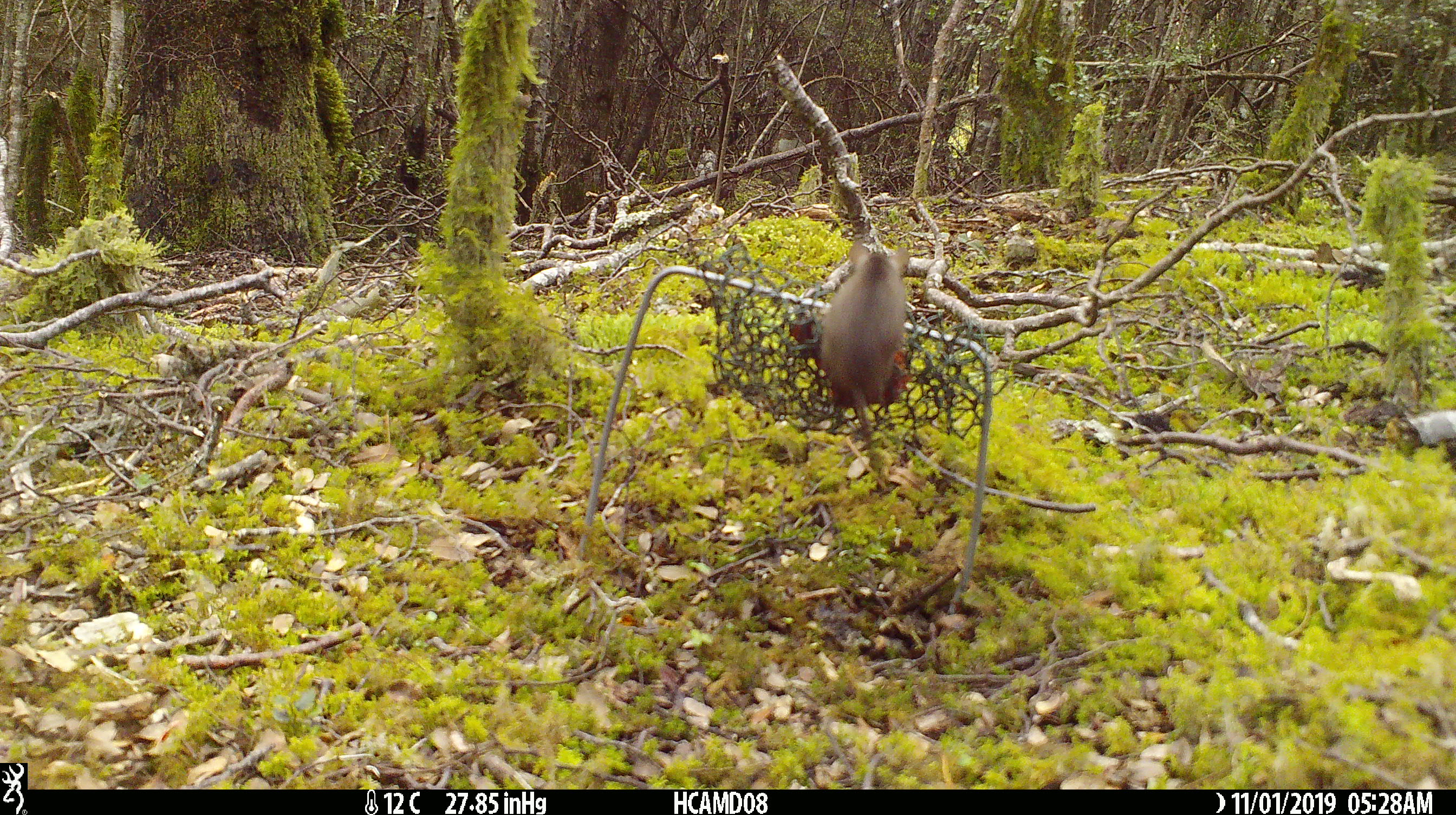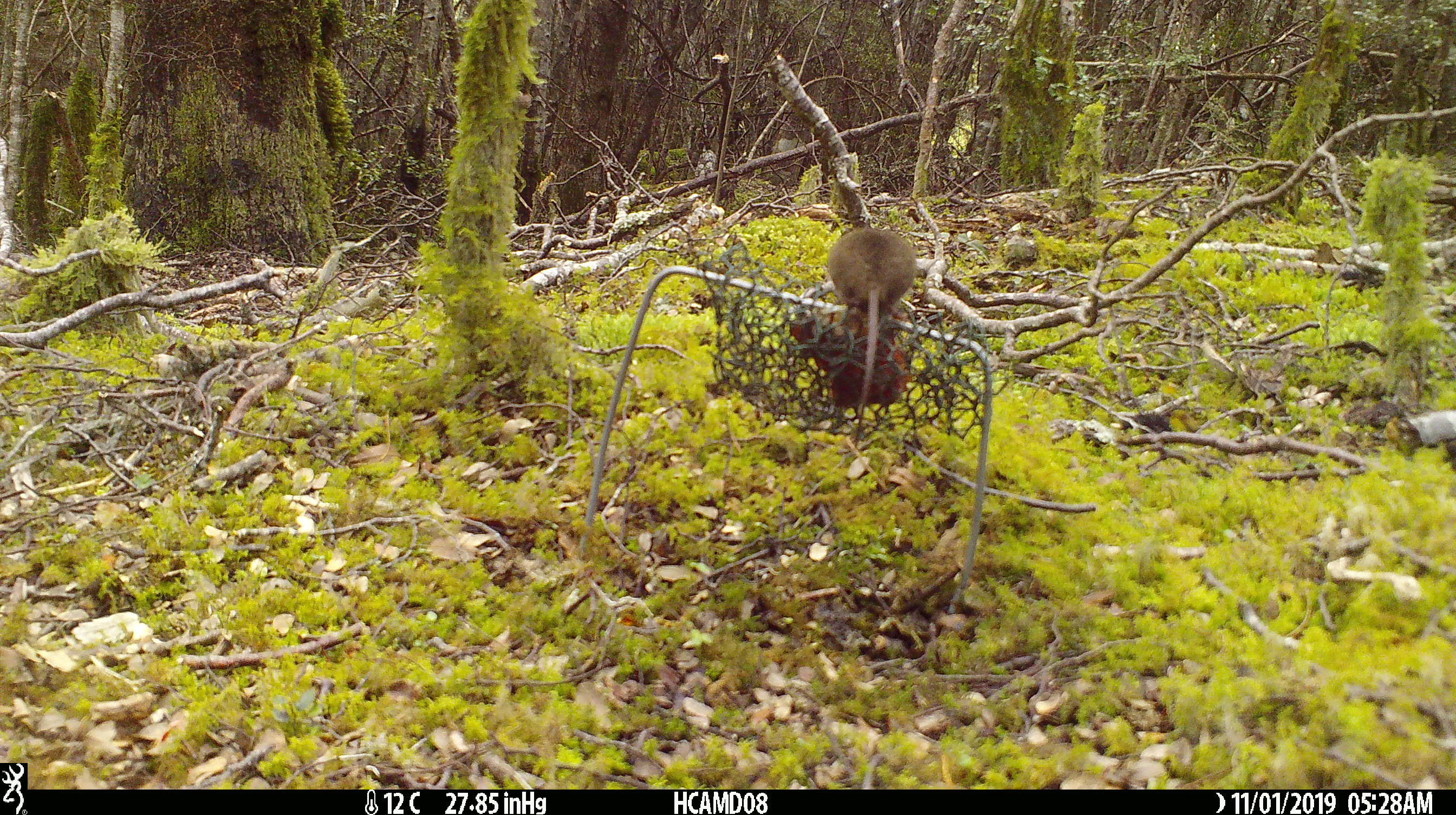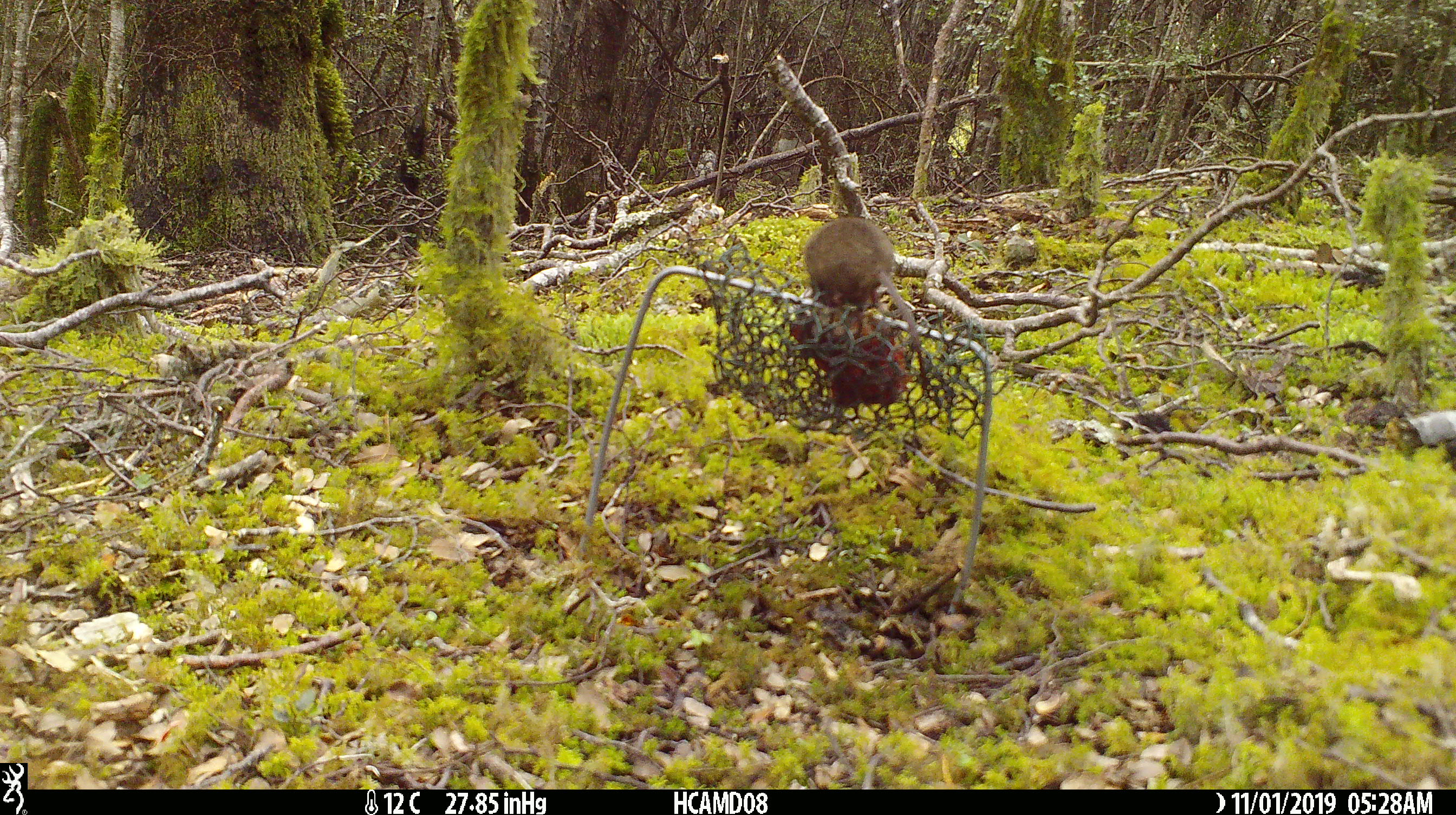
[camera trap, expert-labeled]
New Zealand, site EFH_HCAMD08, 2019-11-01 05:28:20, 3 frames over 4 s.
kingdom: Animalia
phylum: Chordata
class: Mammalia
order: Rodentia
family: Muridae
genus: Mus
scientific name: Mus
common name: mouse